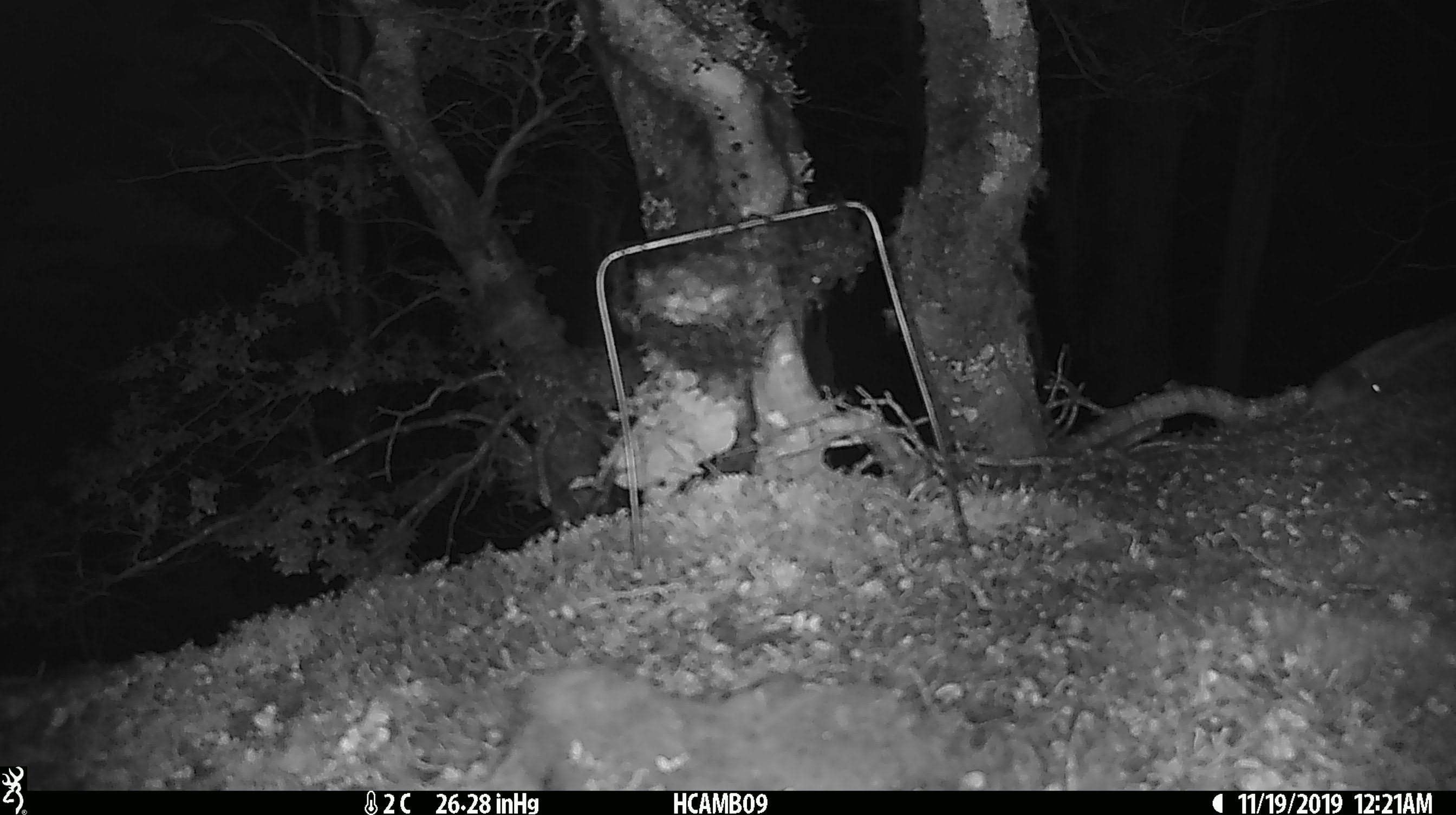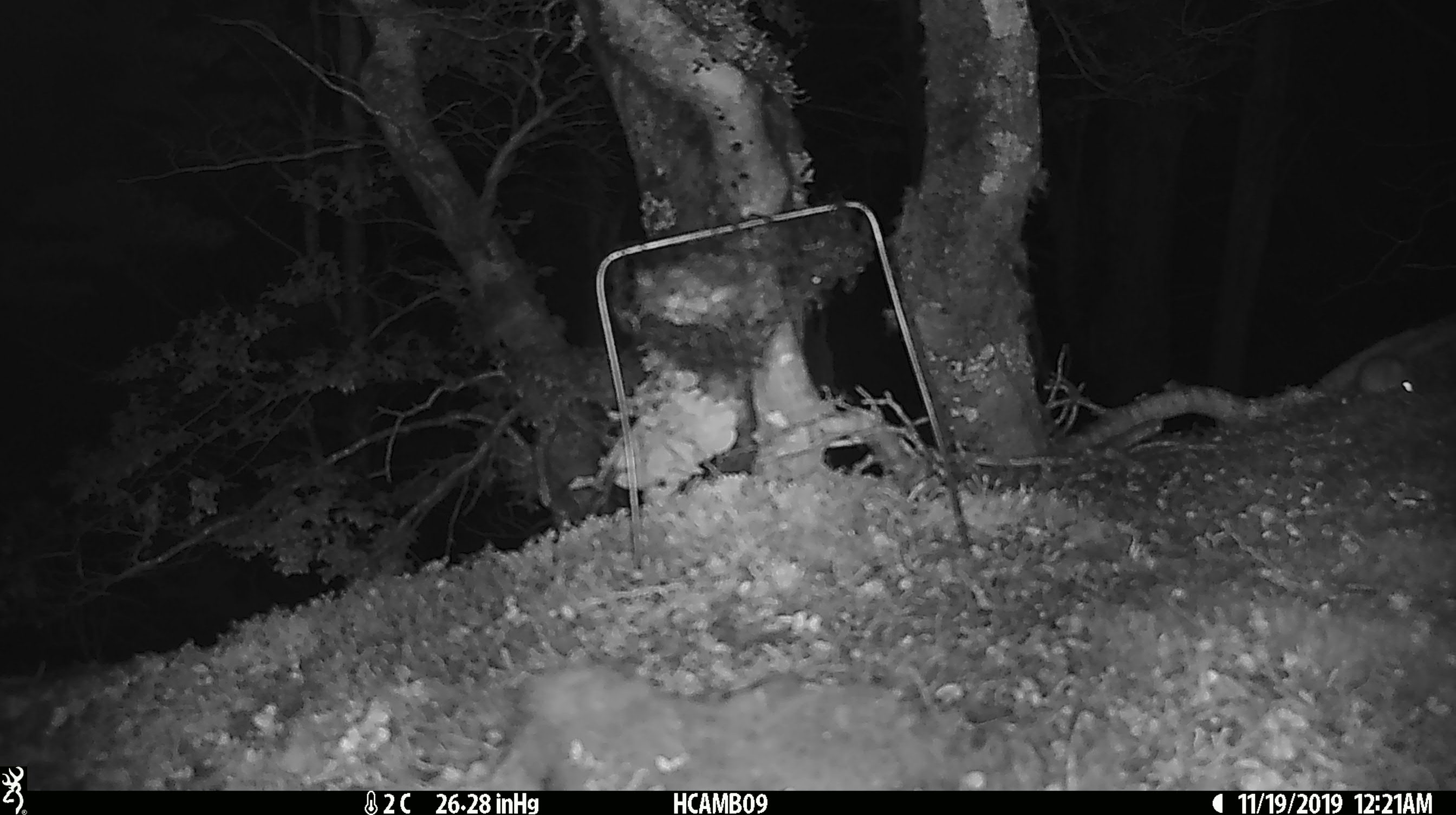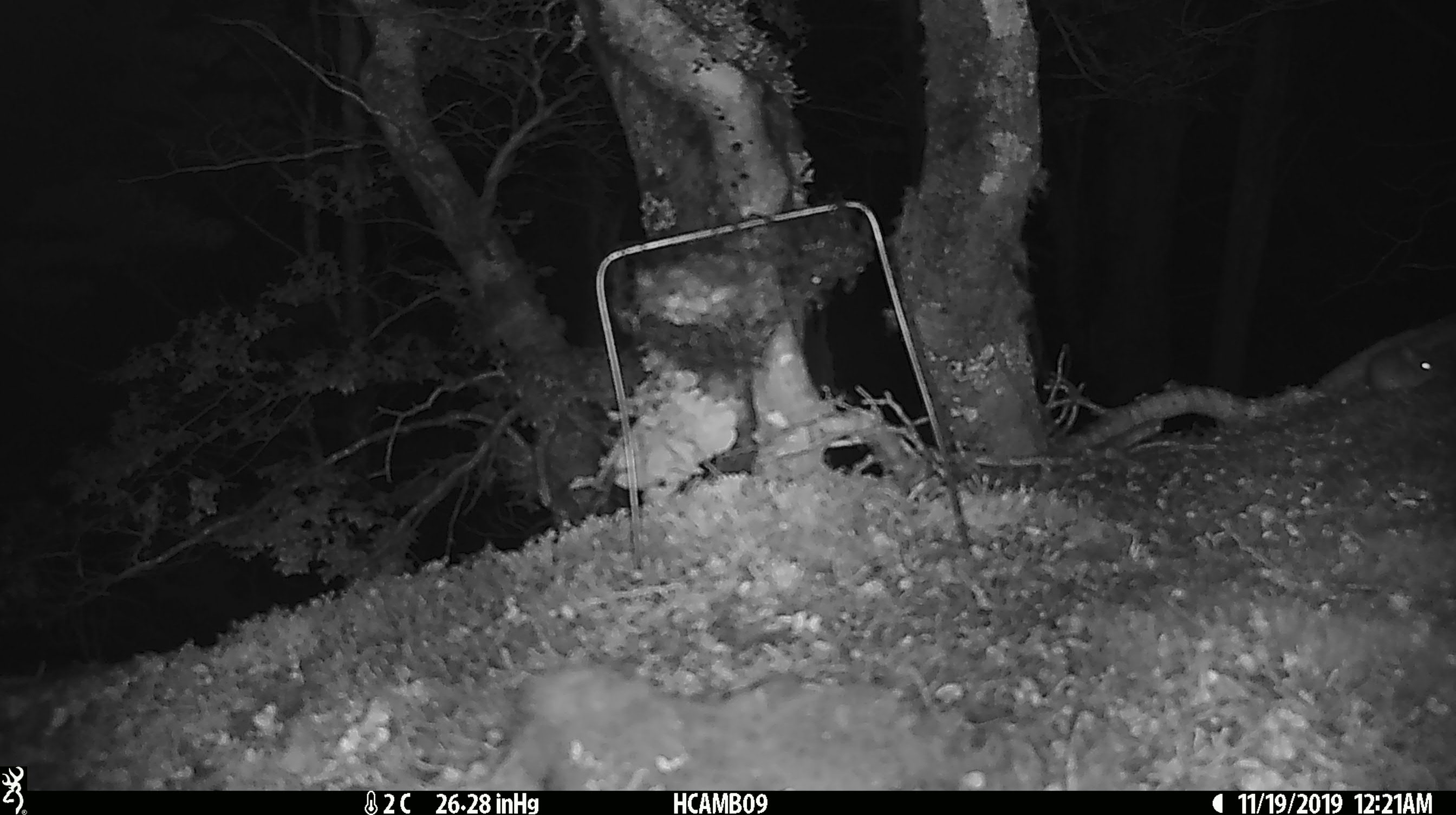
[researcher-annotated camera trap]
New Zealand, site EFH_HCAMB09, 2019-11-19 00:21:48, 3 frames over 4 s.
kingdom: Animalia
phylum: Chordata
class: Mammalia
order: Rodentia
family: Muridae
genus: Mus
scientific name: Mus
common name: mouse